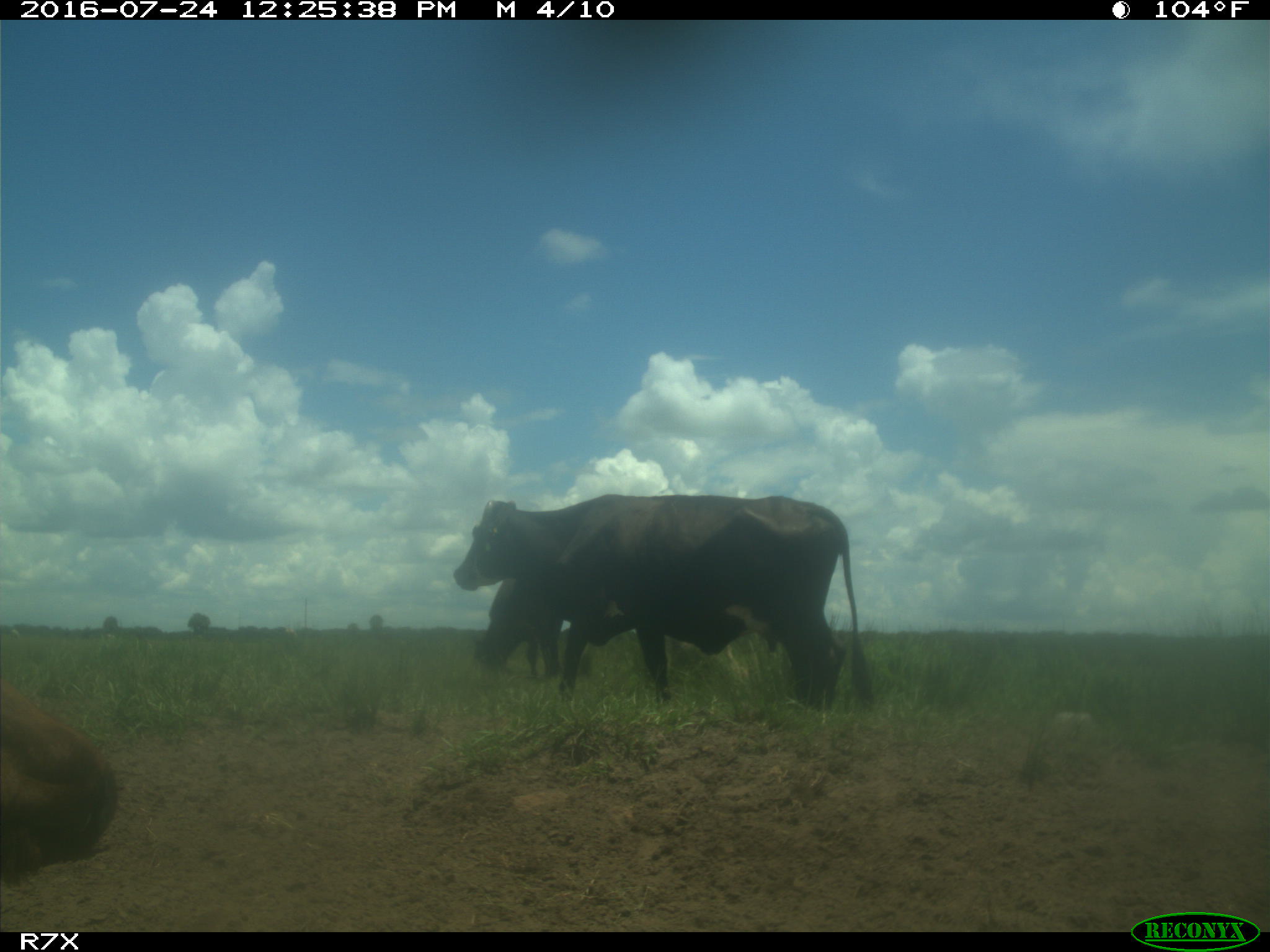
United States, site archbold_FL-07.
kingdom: Animalia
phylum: Chordata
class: Mammalia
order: Artiodactyla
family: Bovidae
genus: Bos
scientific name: Bos taurus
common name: domestic cow